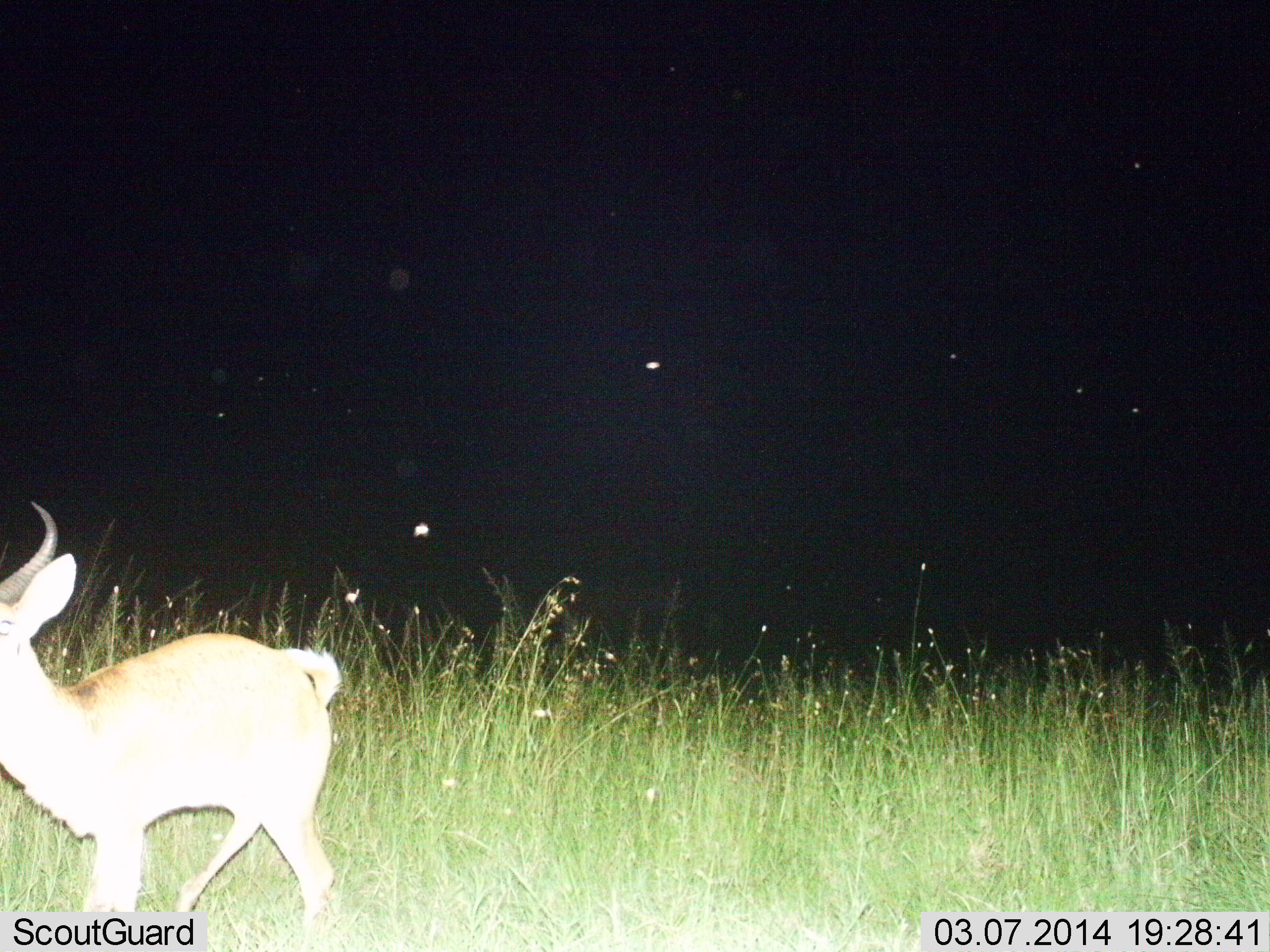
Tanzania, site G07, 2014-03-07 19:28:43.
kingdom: Animalia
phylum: Chordata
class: Mammalia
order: Artiodactyla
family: Bovidae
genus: Redunca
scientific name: Redunca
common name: reedbuck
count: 1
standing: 75%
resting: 0%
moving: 25%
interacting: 0%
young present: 0%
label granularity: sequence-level